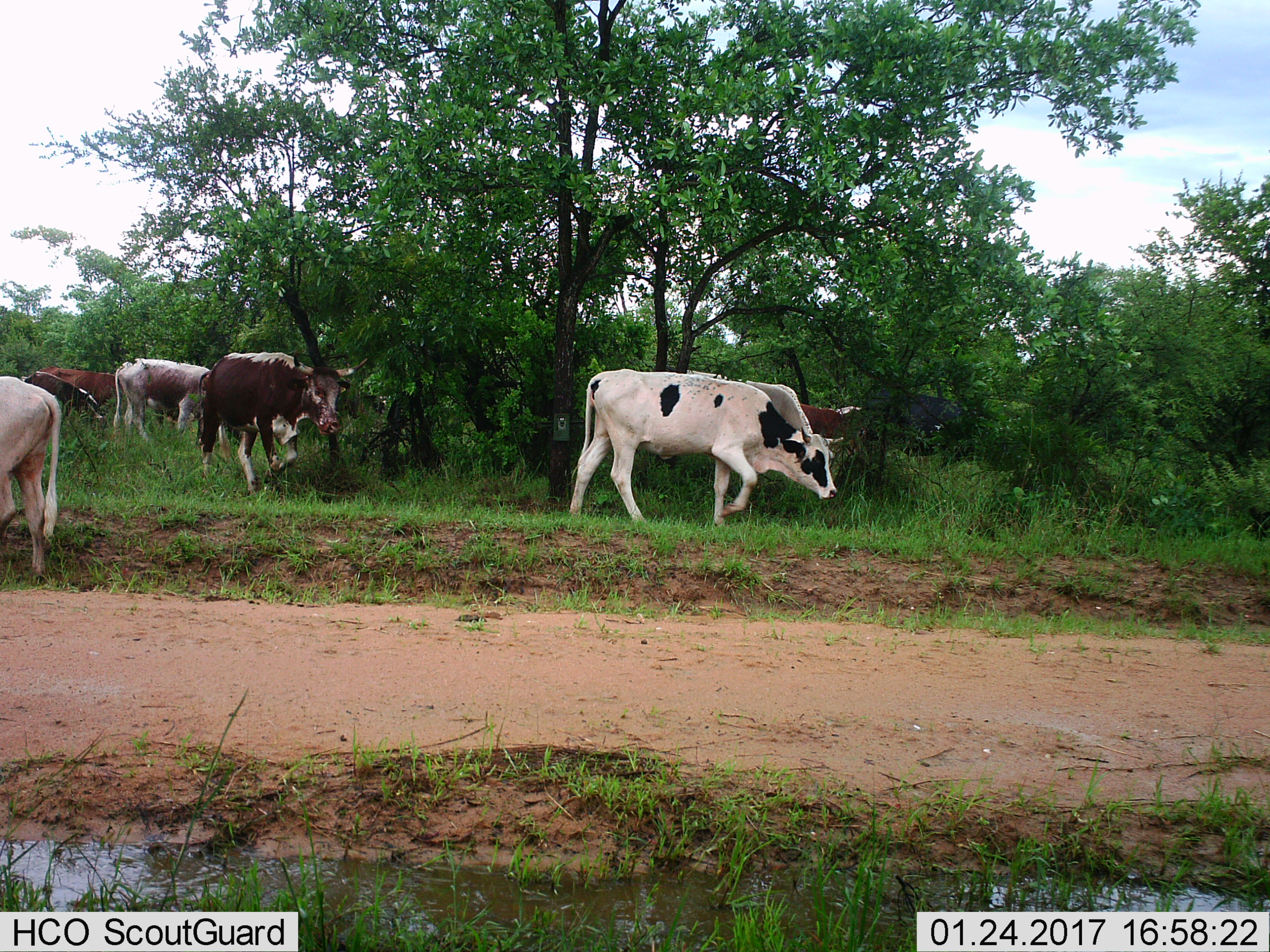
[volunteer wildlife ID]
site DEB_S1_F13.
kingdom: Animalia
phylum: Chordata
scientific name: Vertebrata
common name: domestic animal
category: domesticanimal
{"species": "domesticanimal (domestic animal) (Vertebrata)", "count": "8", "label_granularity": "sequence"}